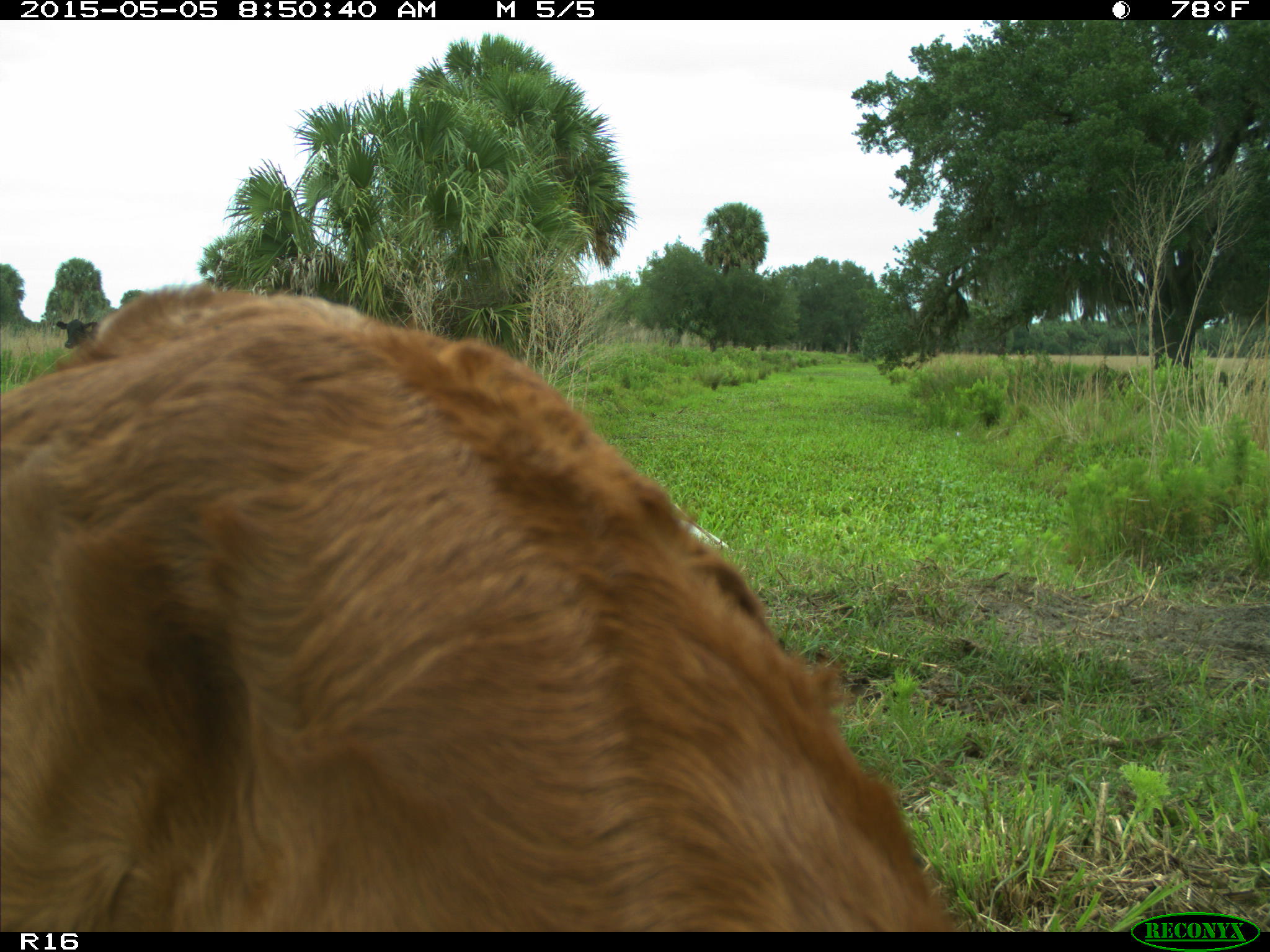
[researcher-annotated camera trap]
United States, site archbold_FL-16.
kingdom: Animalia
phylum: Chordata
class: Mammalia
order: Artiodactyla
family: Bovidae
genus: Bos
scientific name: Bos taurus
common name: domestic cow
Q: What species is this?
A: Bos taurus (domestic cow).